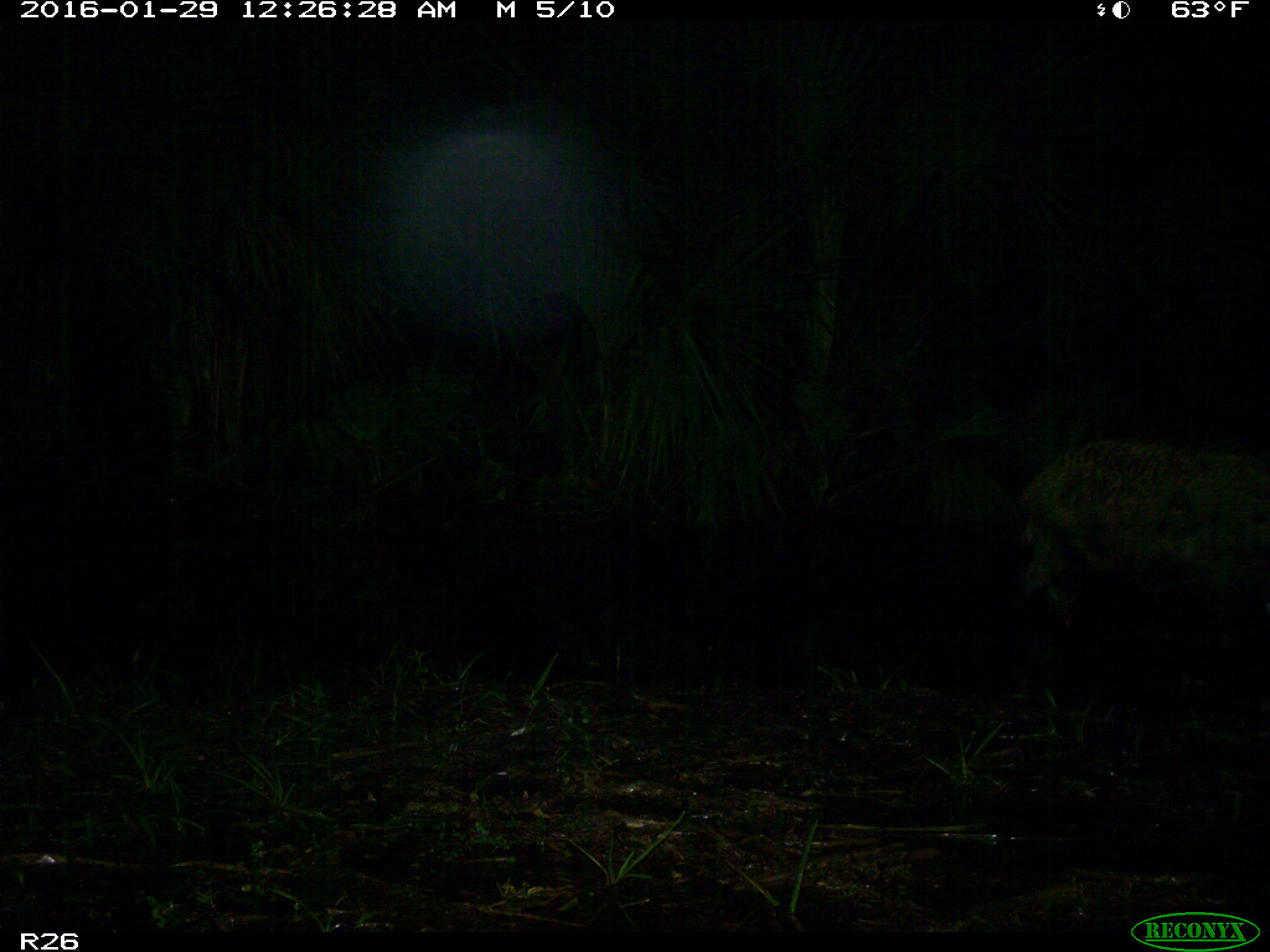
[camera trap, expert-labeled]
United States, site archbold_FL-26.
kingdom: Animalia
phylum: Chordata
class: Mammalia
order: Artiodactyla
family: Suidae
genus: Sus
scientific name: Sus scrofa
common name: wild boar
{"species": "Sus scrofa (wild boar)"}